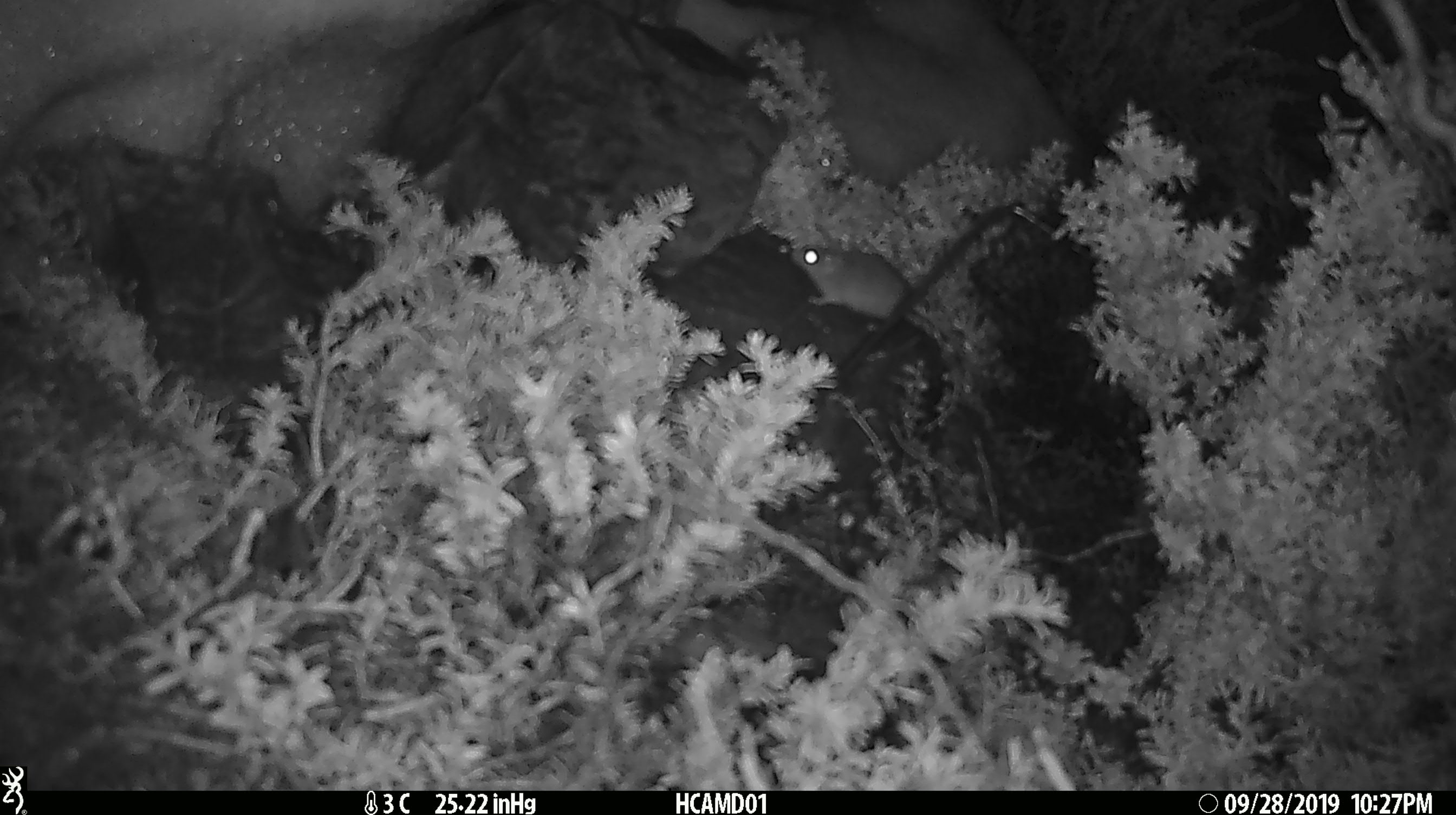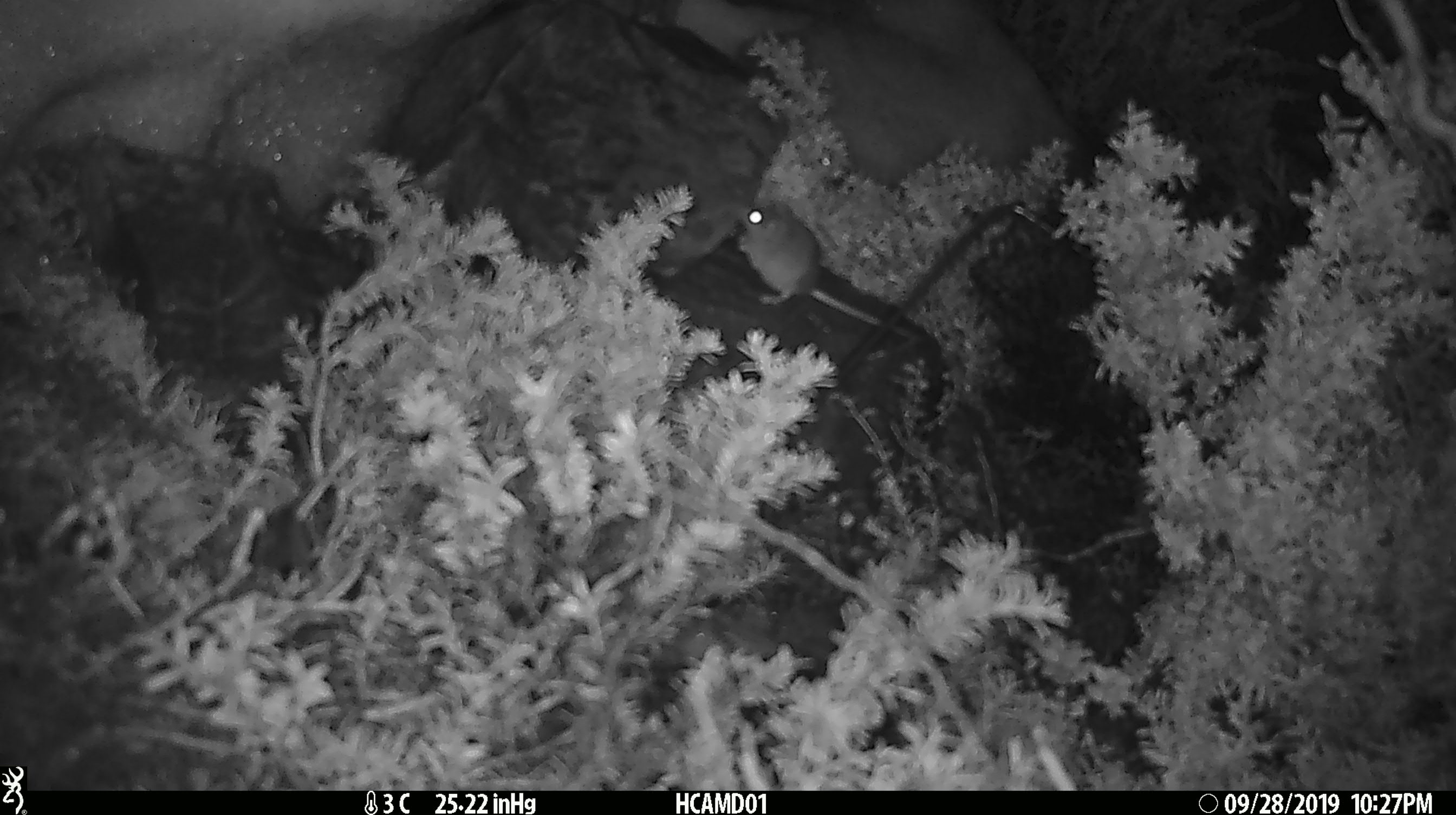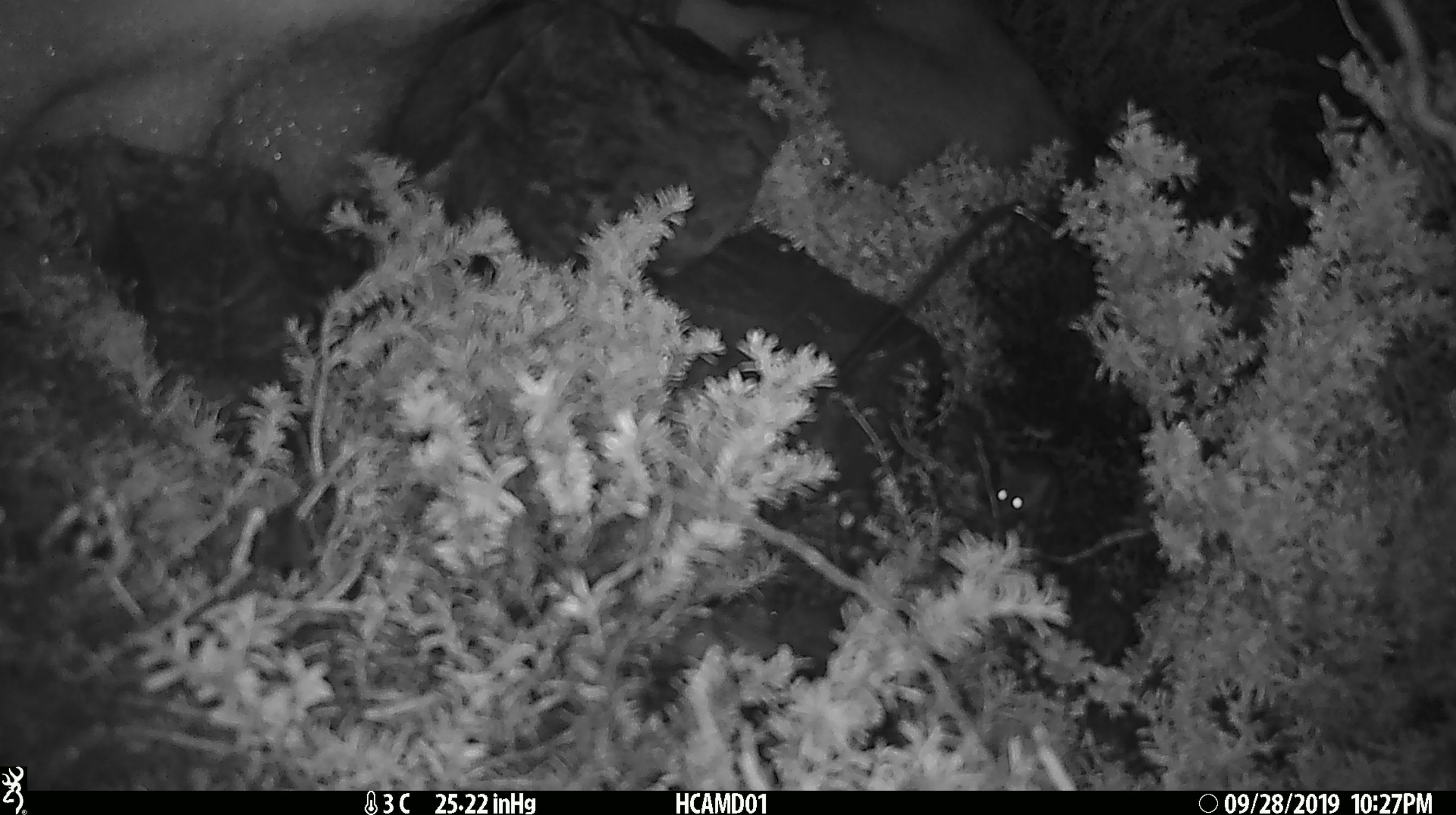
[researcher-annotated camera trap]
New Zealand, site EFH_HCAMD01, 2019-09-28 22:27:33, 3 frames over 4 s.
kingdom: Animalia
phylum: Chordata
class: Mammalia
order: Rodentia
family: Muridae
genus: Mus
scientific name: Mus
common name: mouse